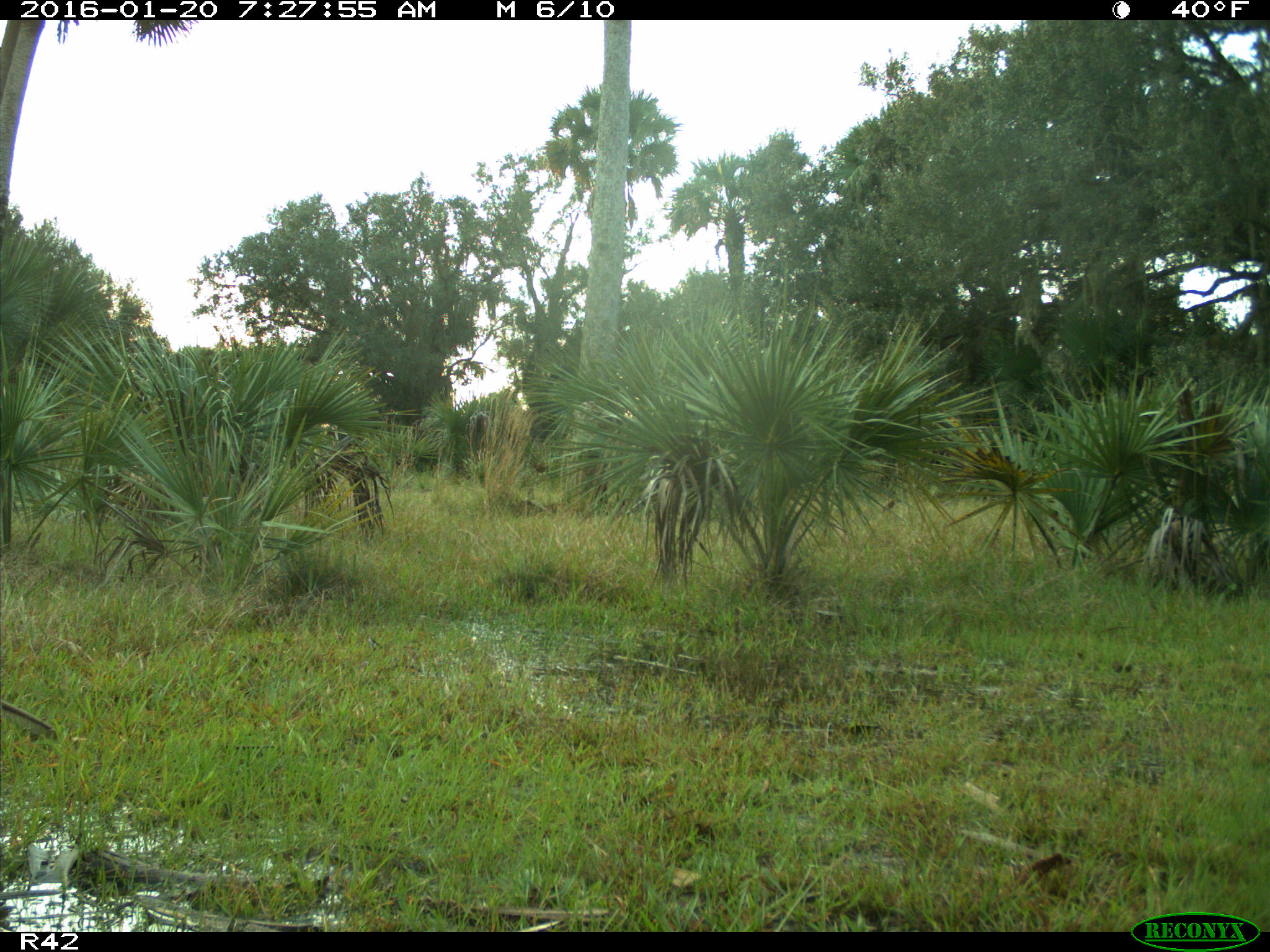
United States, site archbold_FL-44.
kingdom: Animalia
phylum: Chordata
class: Mammalia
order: Artiodactyla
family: Cervidae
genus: Odocoileus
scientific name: Odocoileus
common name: deer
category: unidentified deer